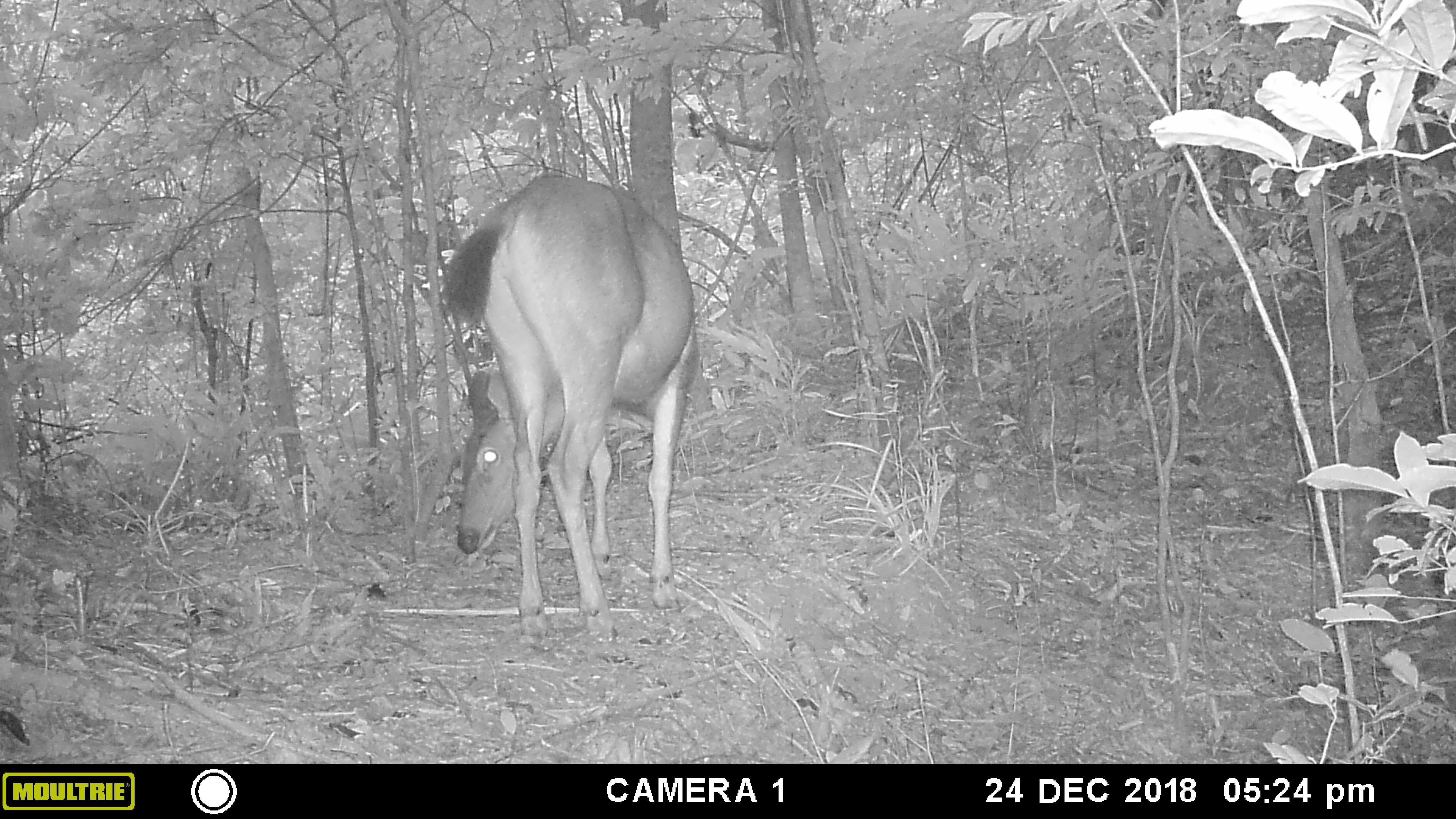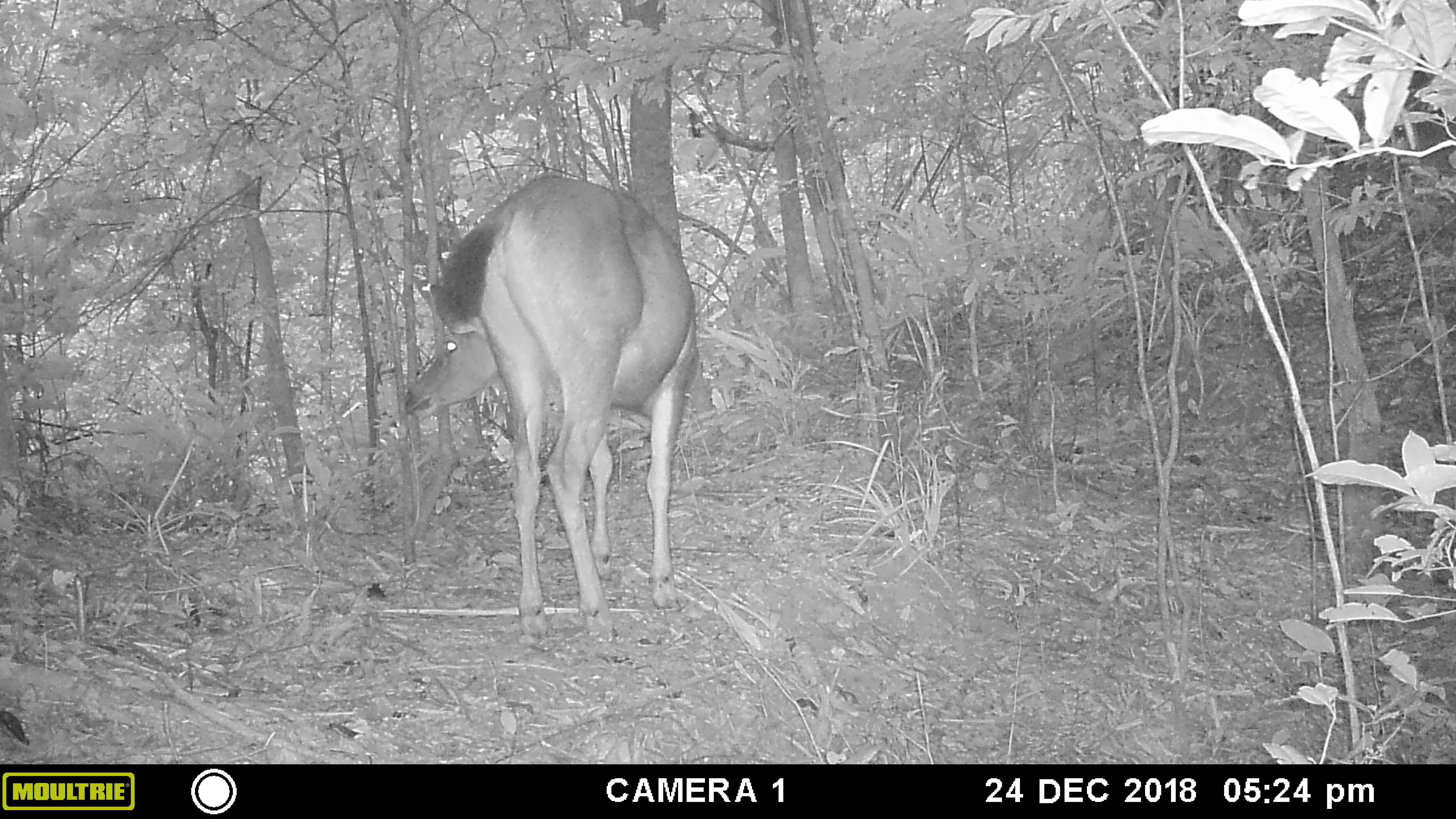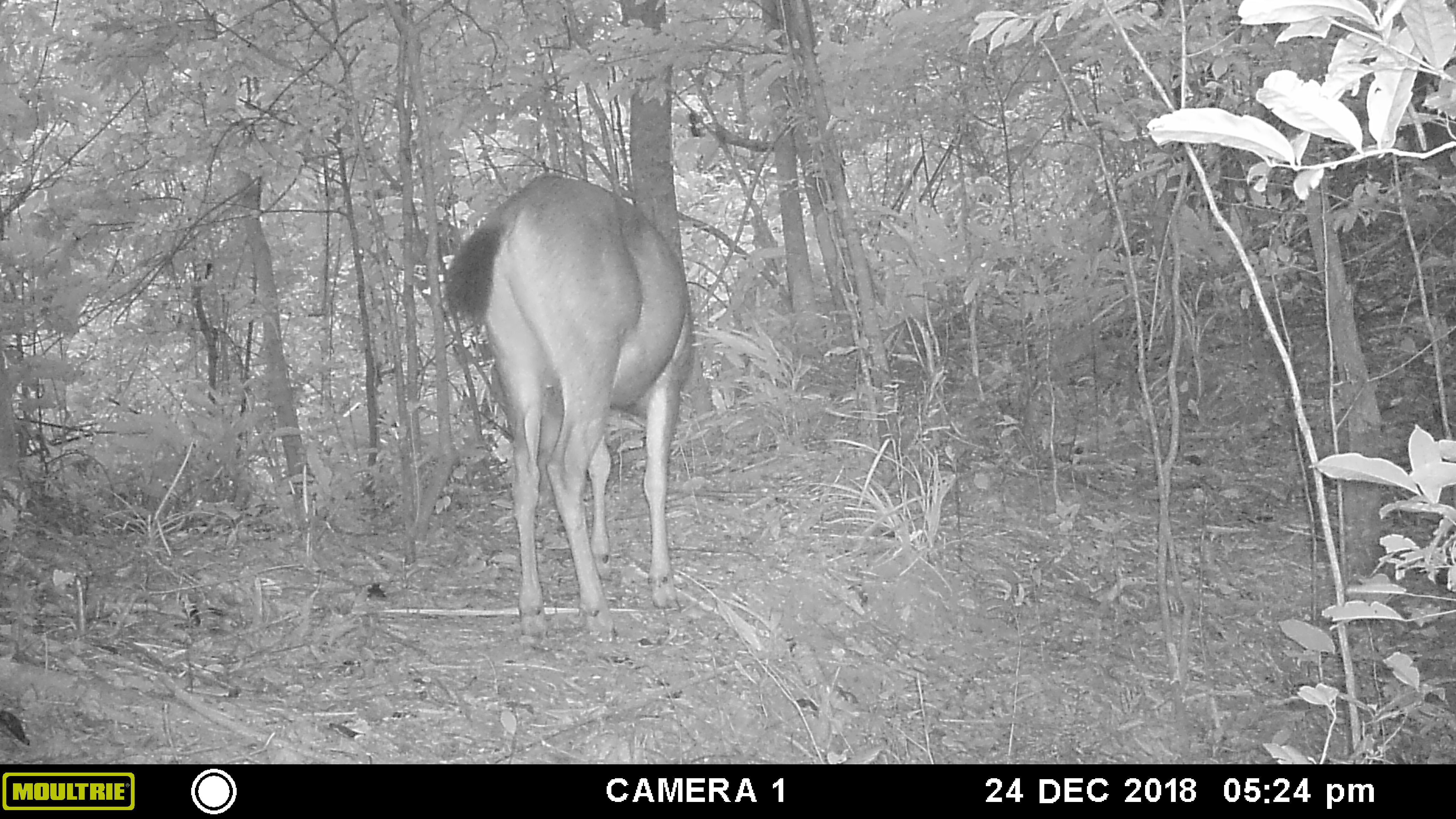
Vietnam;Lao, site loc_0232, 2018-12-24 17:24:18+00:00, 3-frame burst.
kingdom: Animalia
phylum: Chordata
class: Mammalia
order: Artiodactyla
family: Cervidae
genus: Rusa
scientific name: Rusa unicolor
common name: sambar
Sambar (Rusa unicolor). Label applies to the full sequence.